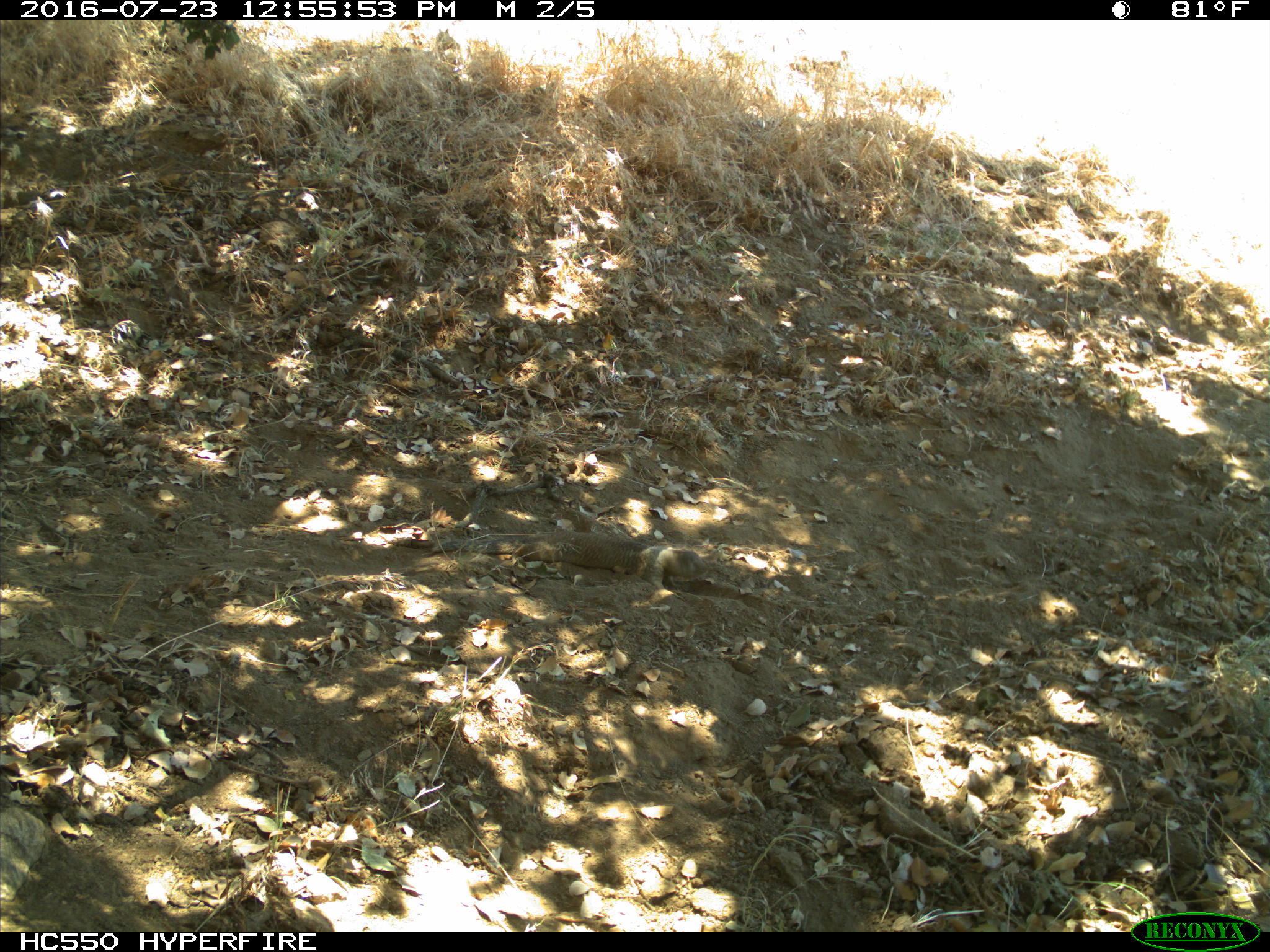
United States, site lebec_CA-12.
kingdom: Animalia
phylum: Chordata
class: Mammalia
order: Rodentia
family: Sciuridae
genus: Otospermophilus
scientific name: Otospermophilus beecheyi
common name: california ground squirrel